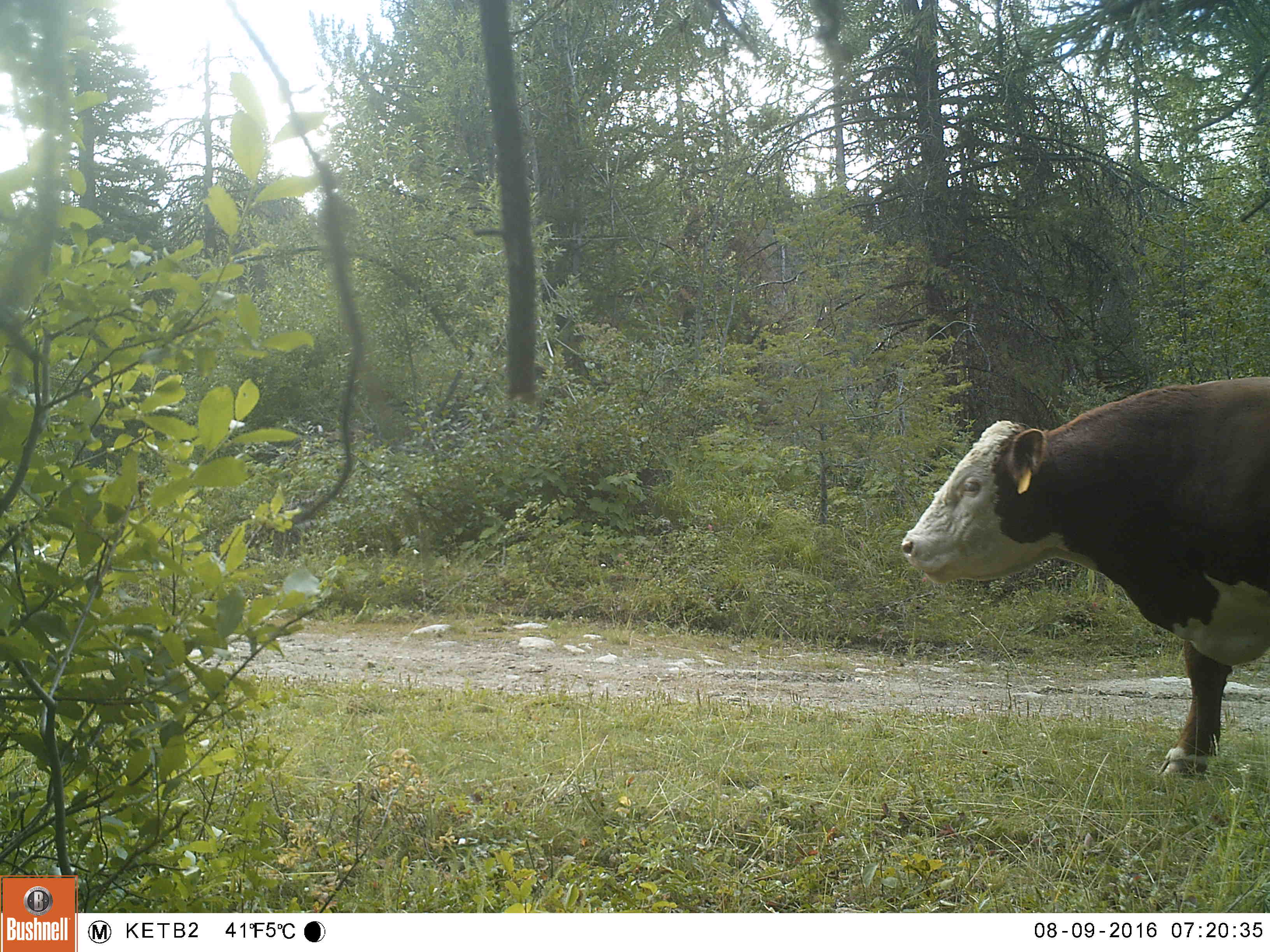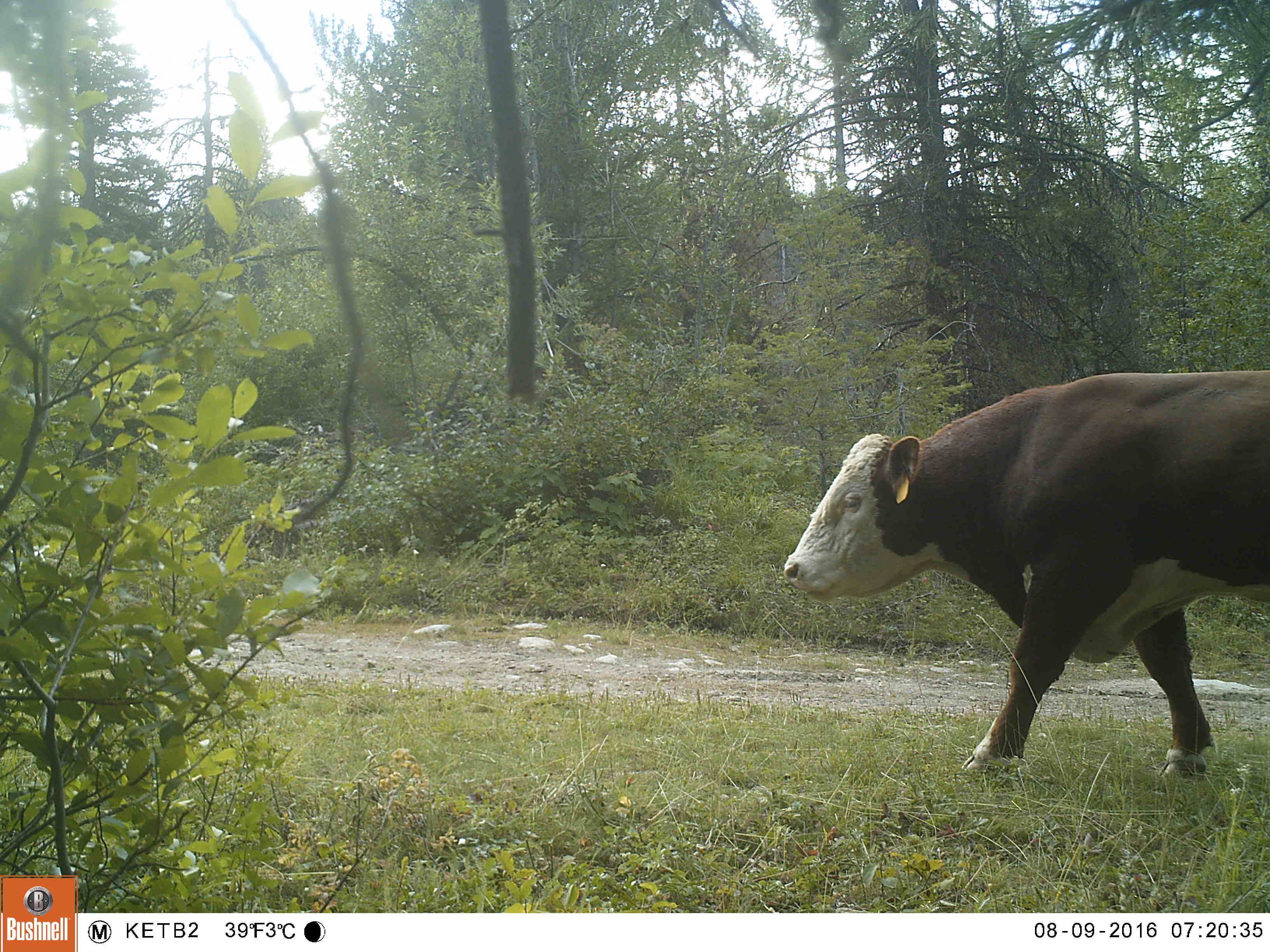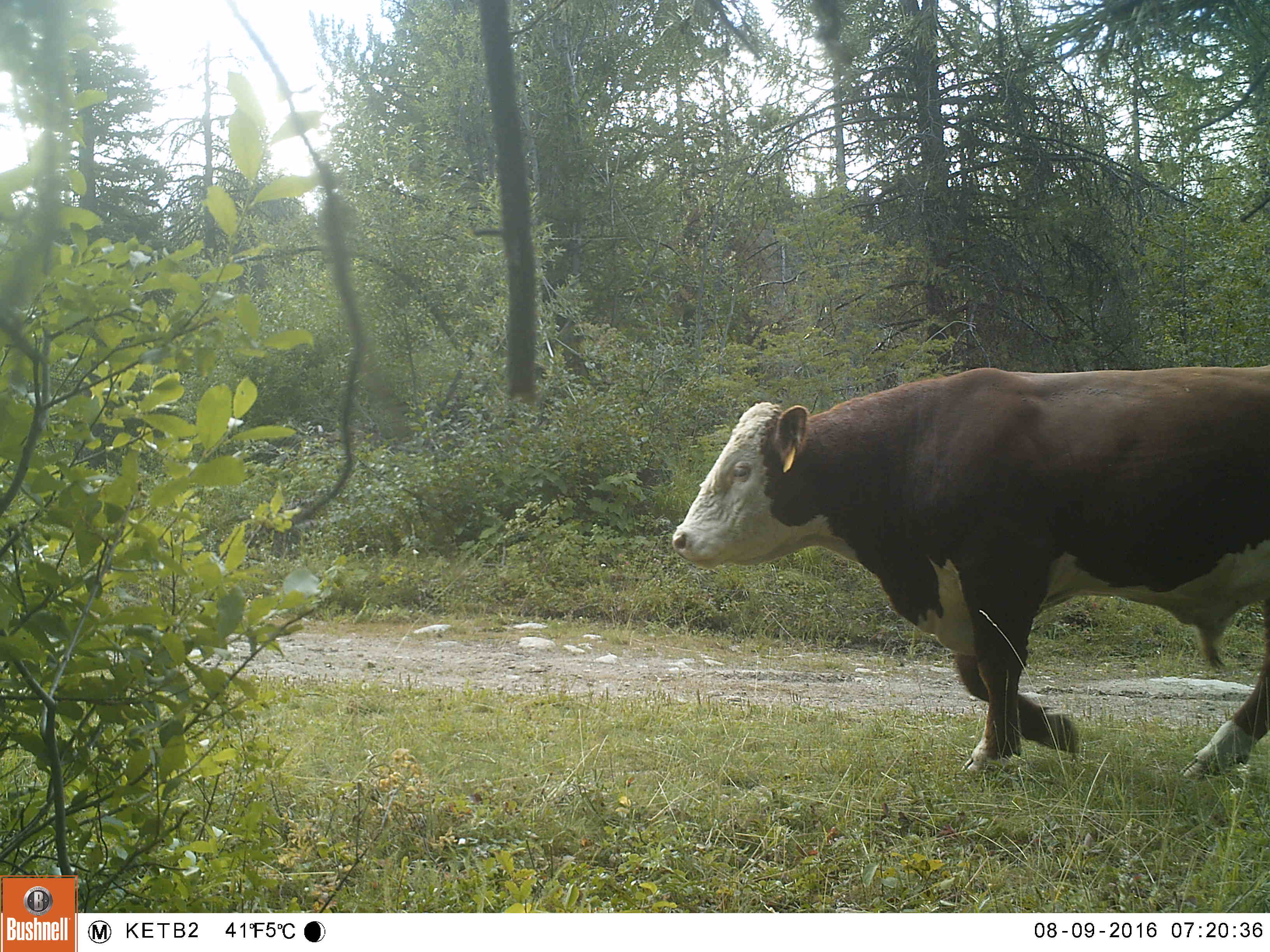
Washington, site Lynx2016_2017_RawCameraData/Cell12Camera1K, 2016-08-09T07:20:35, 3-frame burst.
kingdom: Animalia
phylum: Chordata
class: Mammalia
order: Artiodactyla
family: Bovidae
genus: Bos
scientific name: Bos taurus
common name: domestic cattle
Domestic cattle (Bos taurus). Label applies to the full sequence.